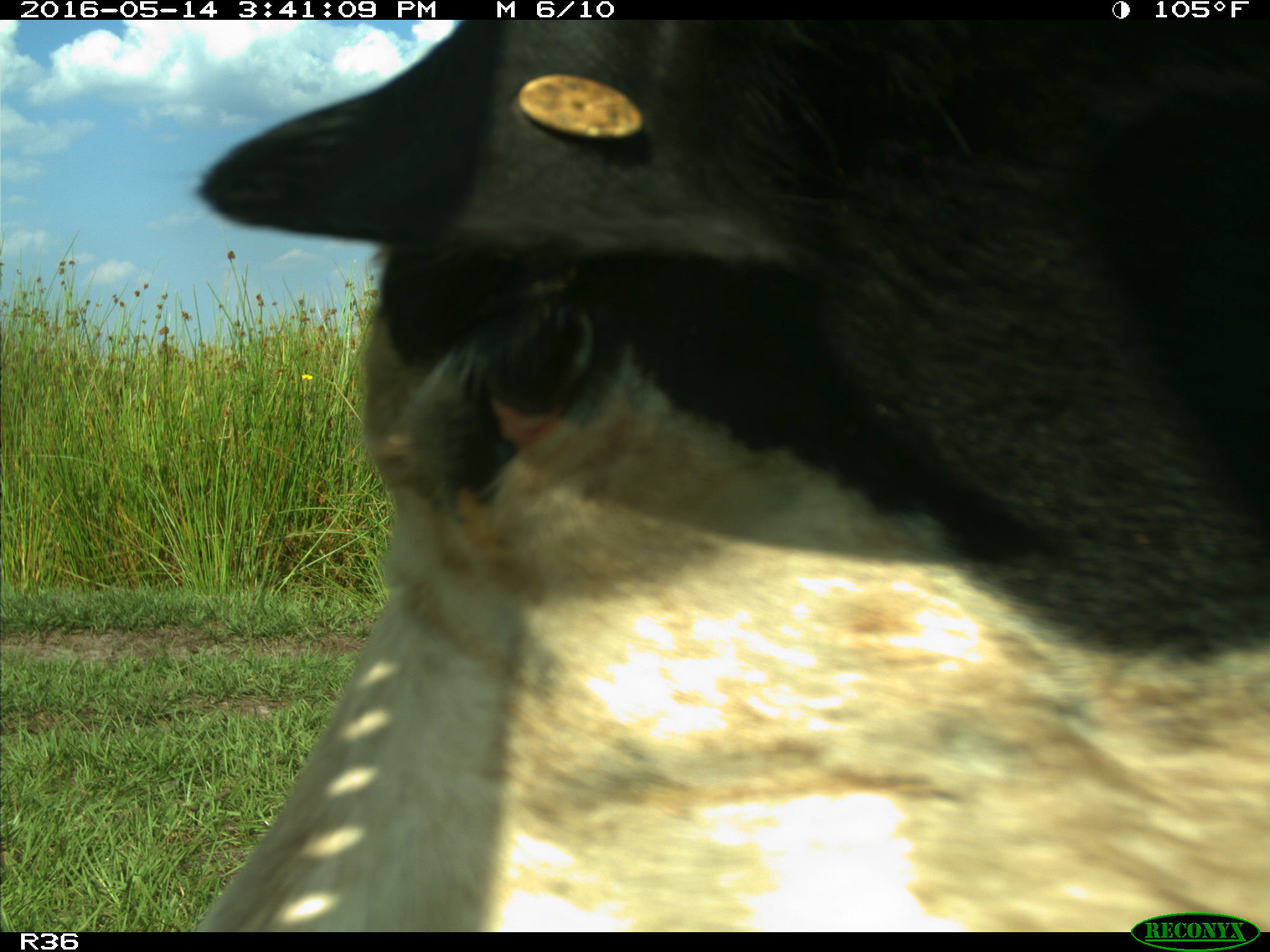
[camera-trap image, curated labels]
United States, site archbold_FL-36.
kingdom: Animalia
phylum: Chordata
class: Mammalia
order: Artiodactyla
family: Bovidae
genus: Bos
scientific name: Bos taurus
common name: domestic cow